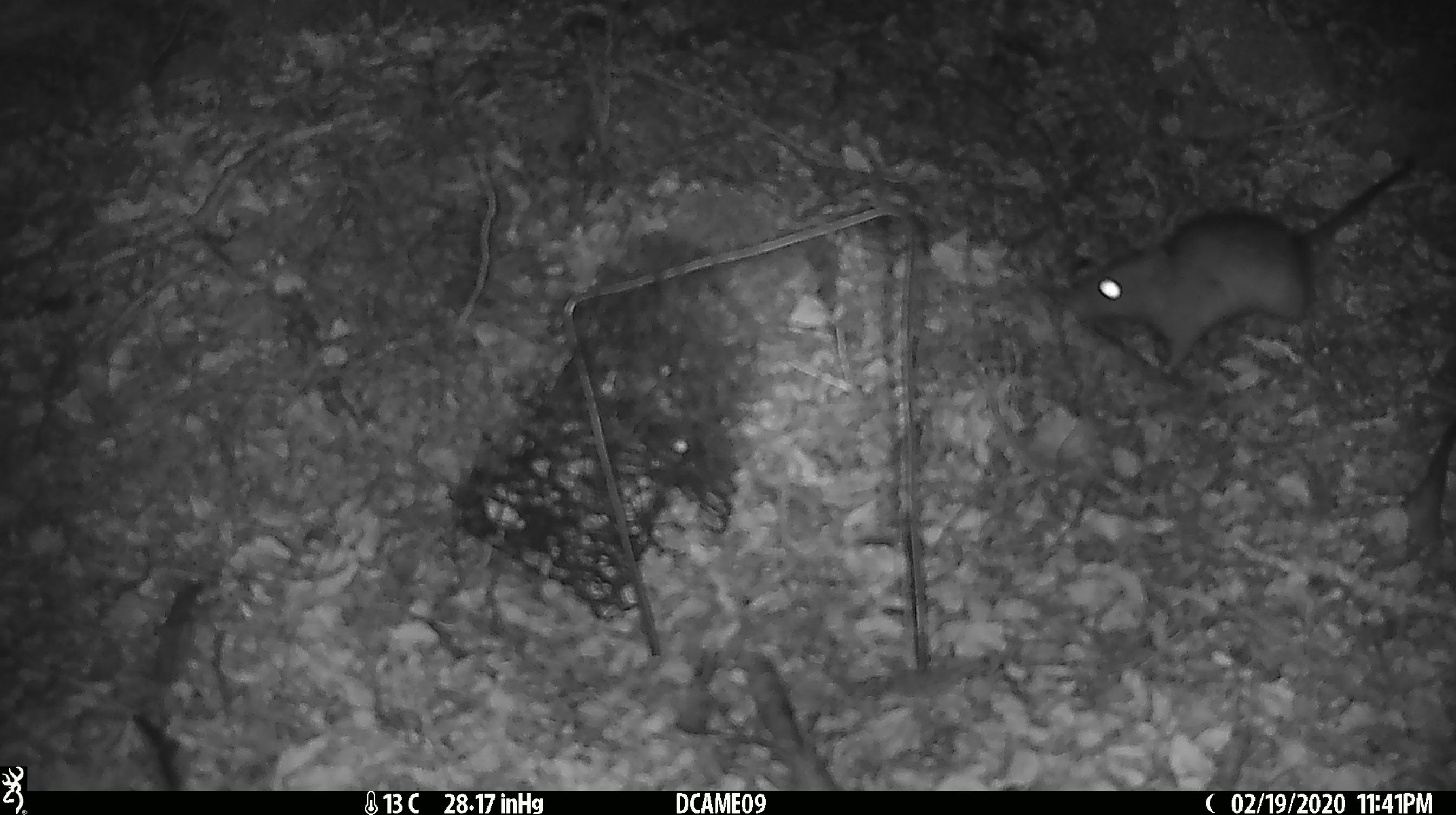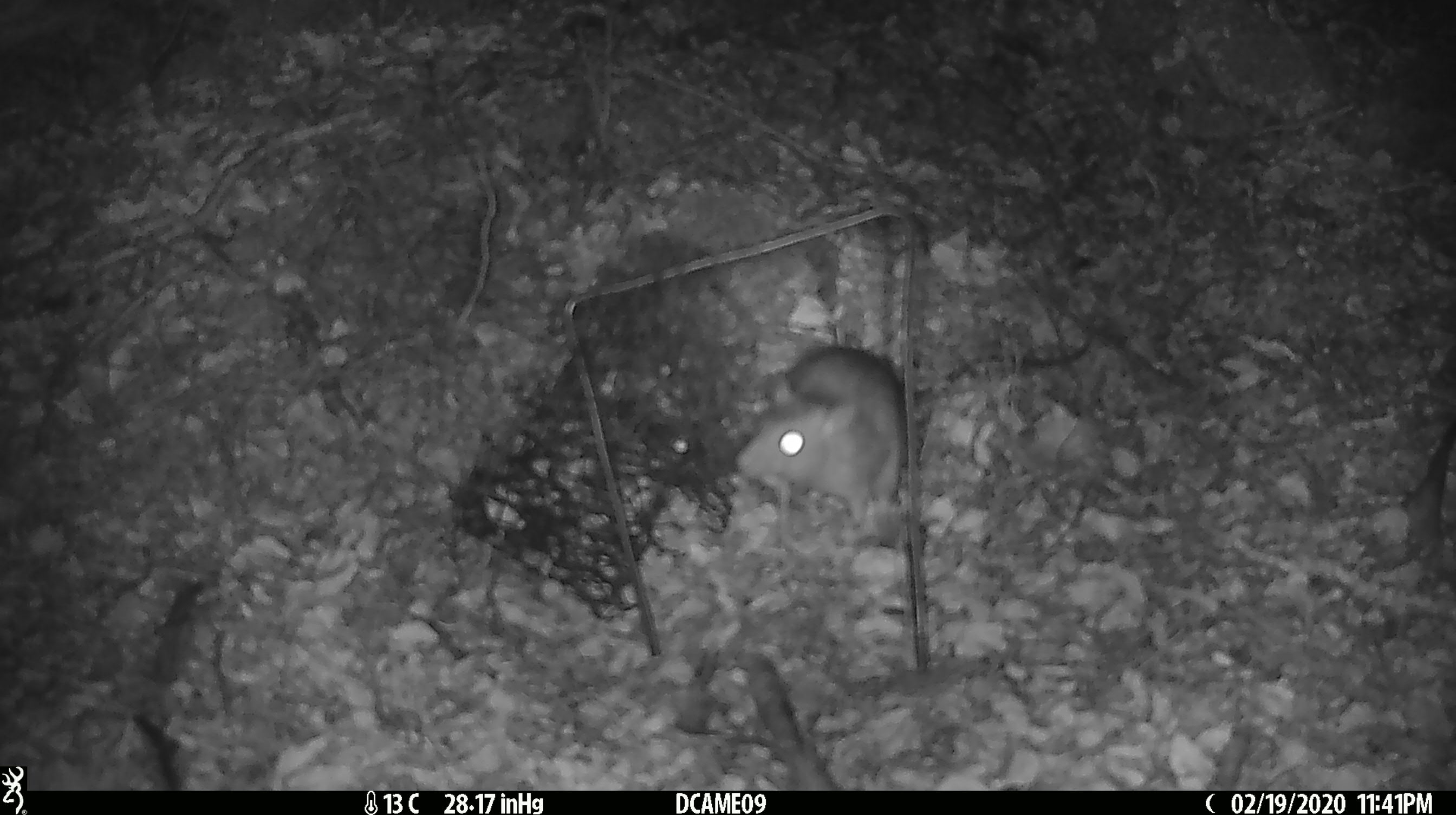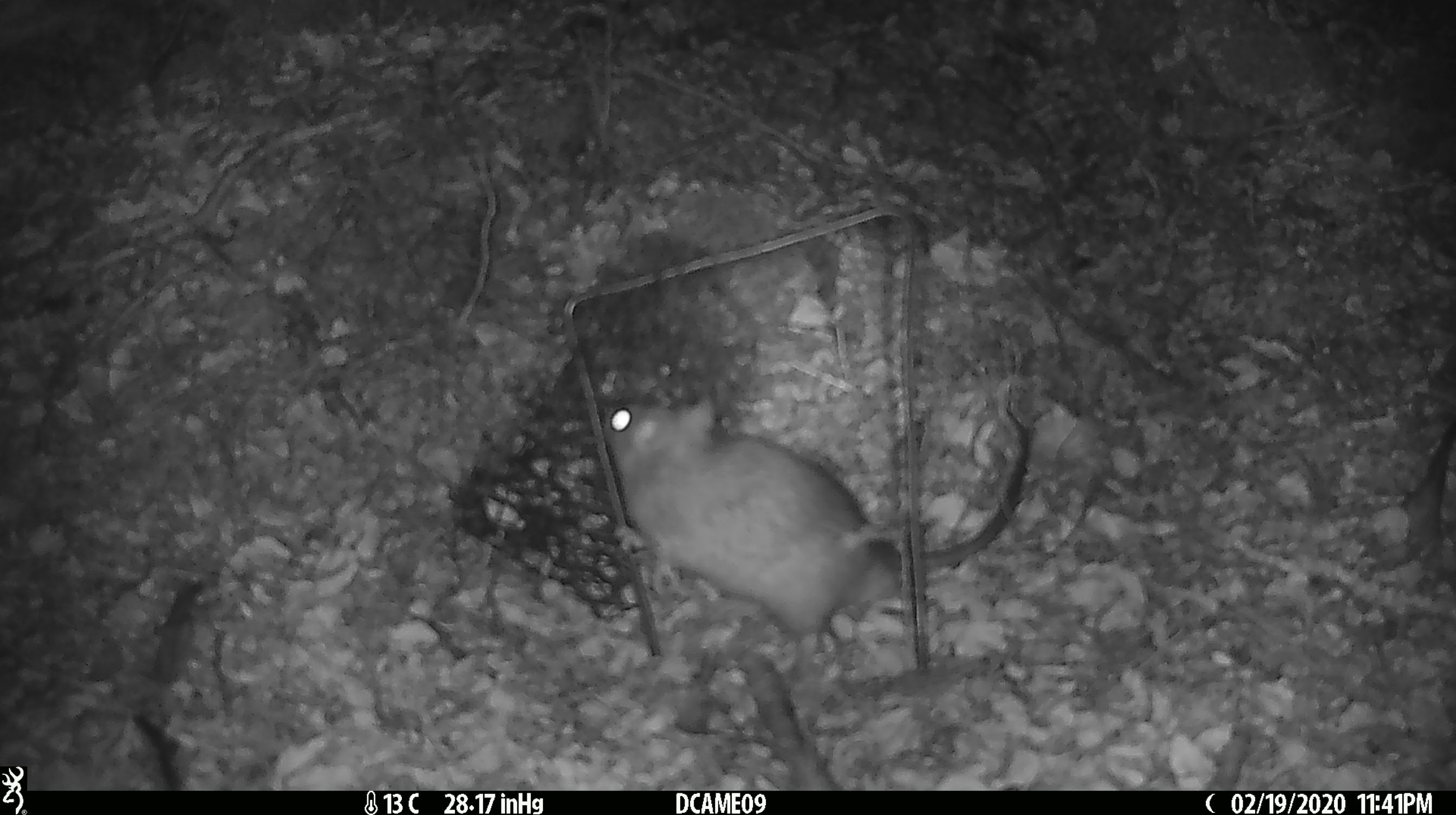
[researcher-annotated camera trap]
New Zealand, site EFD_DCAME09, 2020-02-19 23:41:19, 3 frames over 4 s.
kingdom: Animalia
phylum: Chordata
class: Mammalia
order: Rodentia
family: Muridae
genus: Rattus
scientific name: Rattus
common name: rat